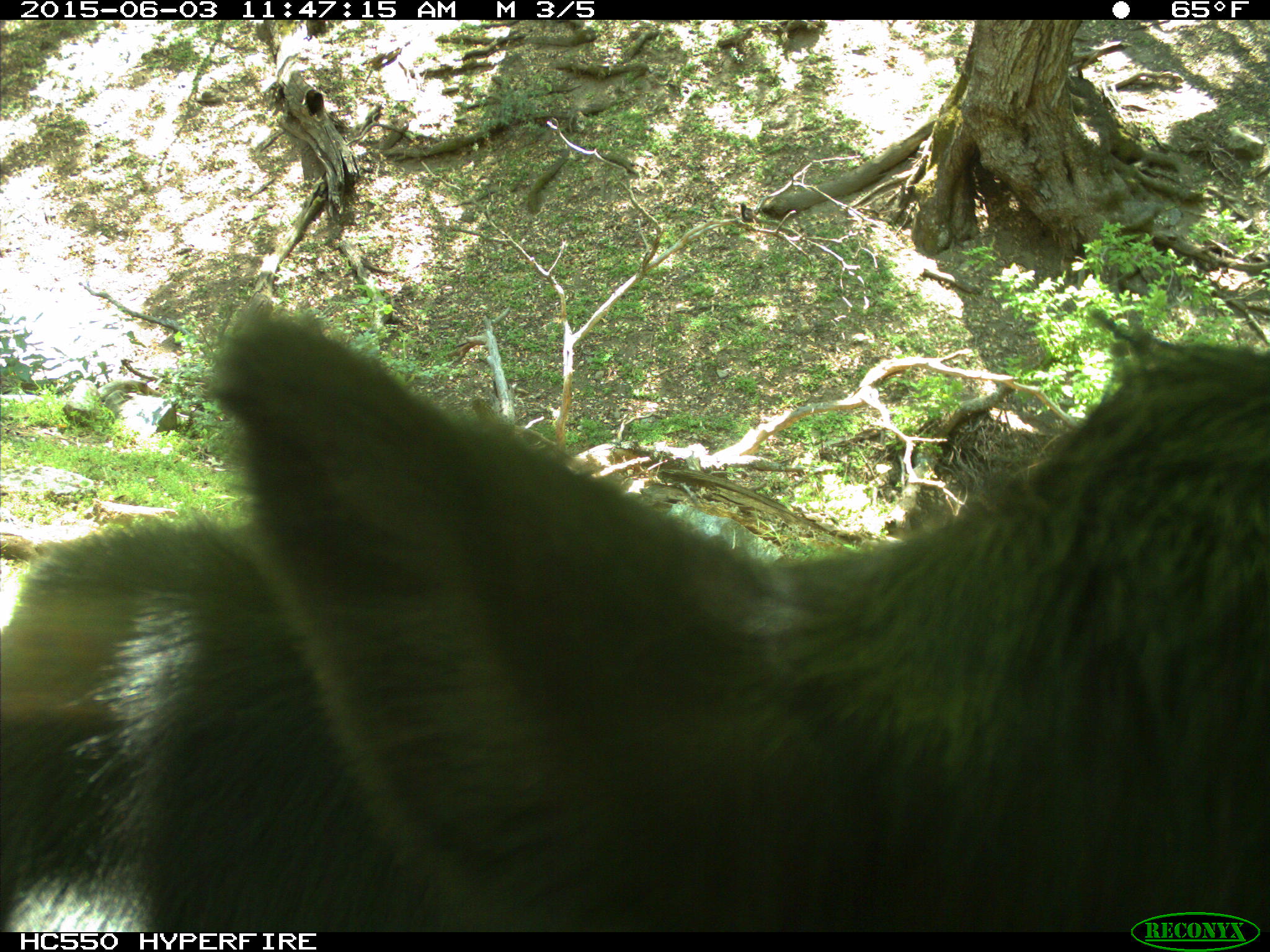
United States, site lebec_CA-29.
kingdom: Animalia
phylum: Chordata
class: Mammalia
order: Artiodactyla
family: Bovidae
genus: Bos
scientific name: Bos taurus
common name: domestic cow